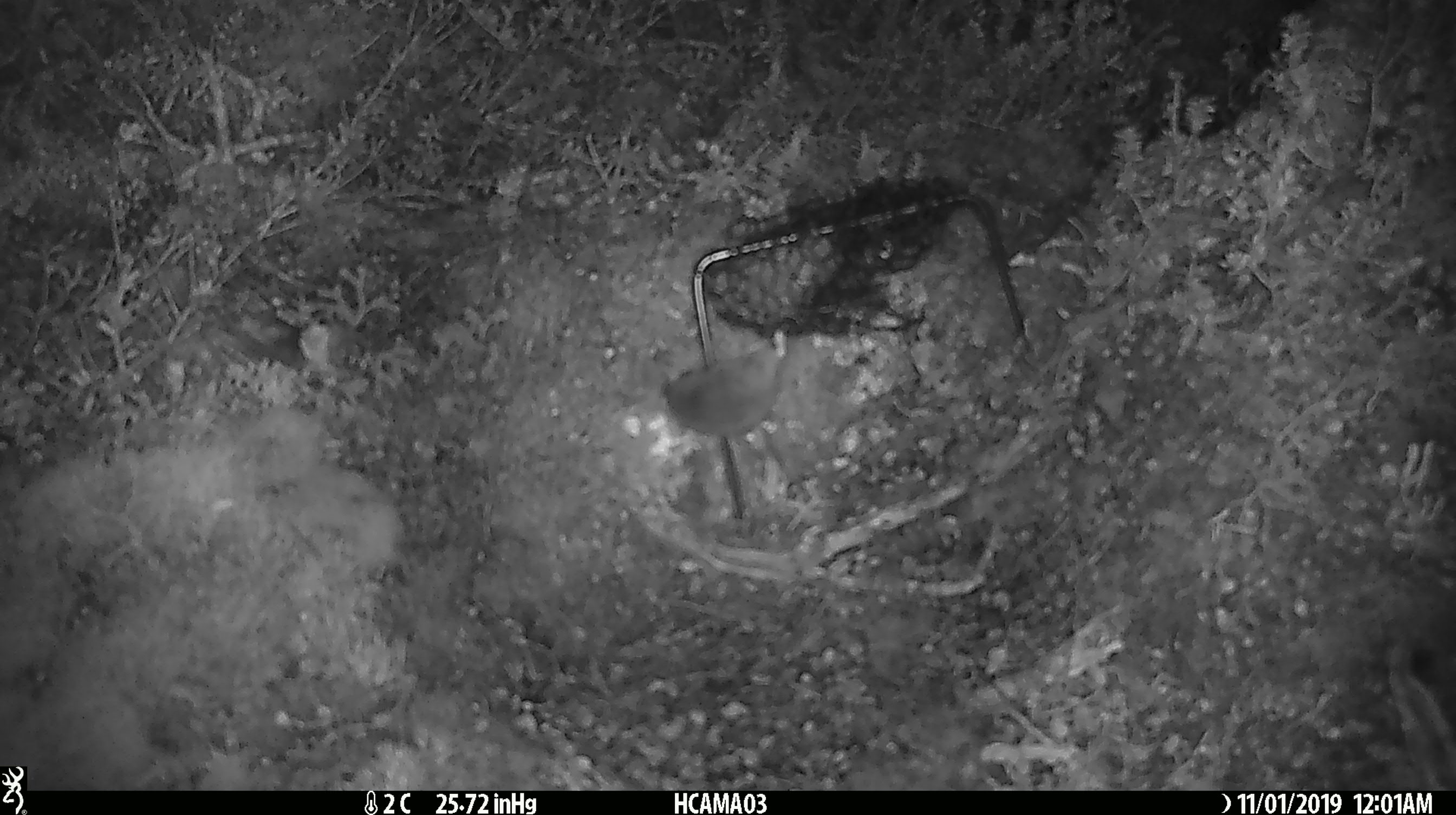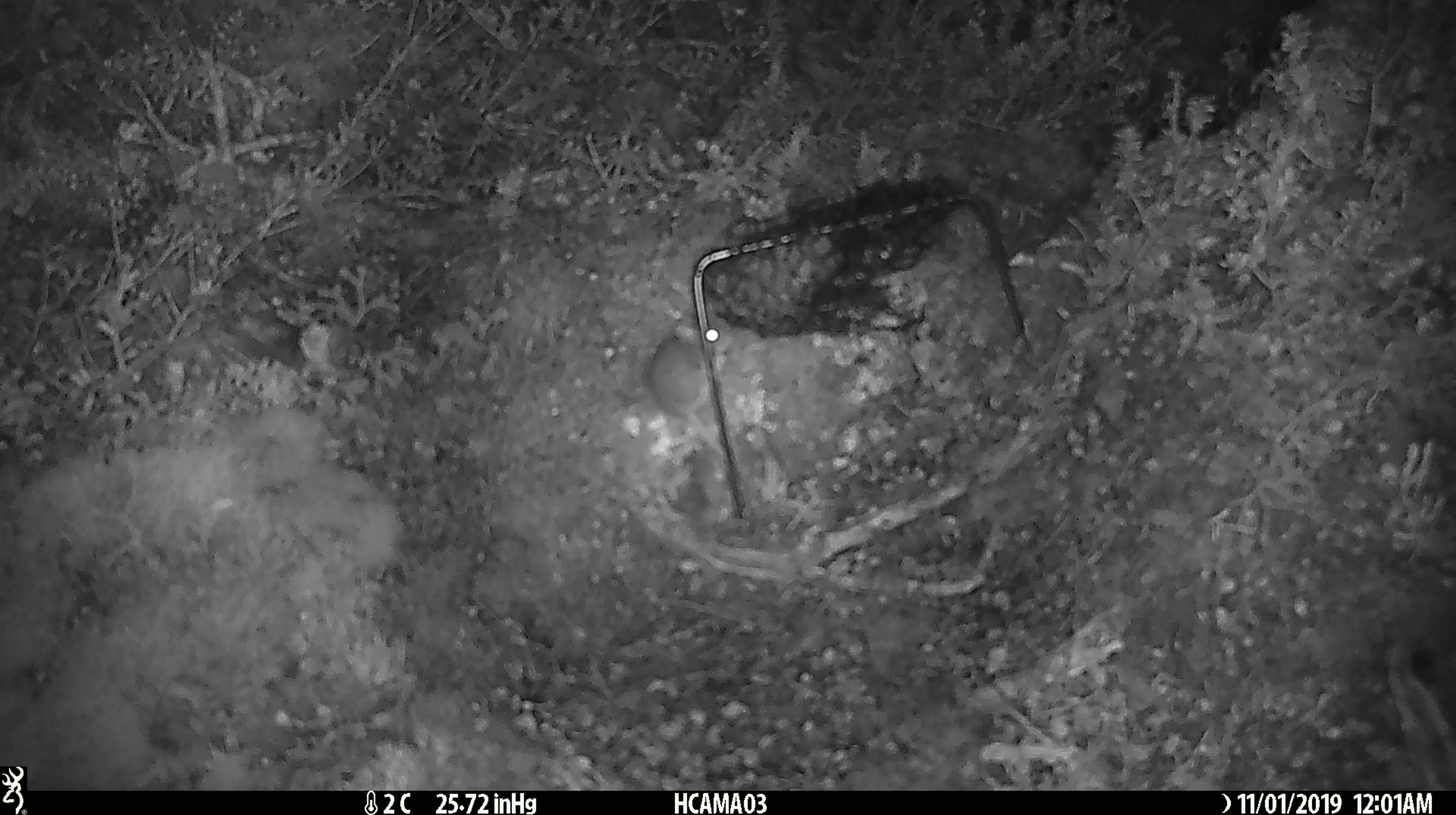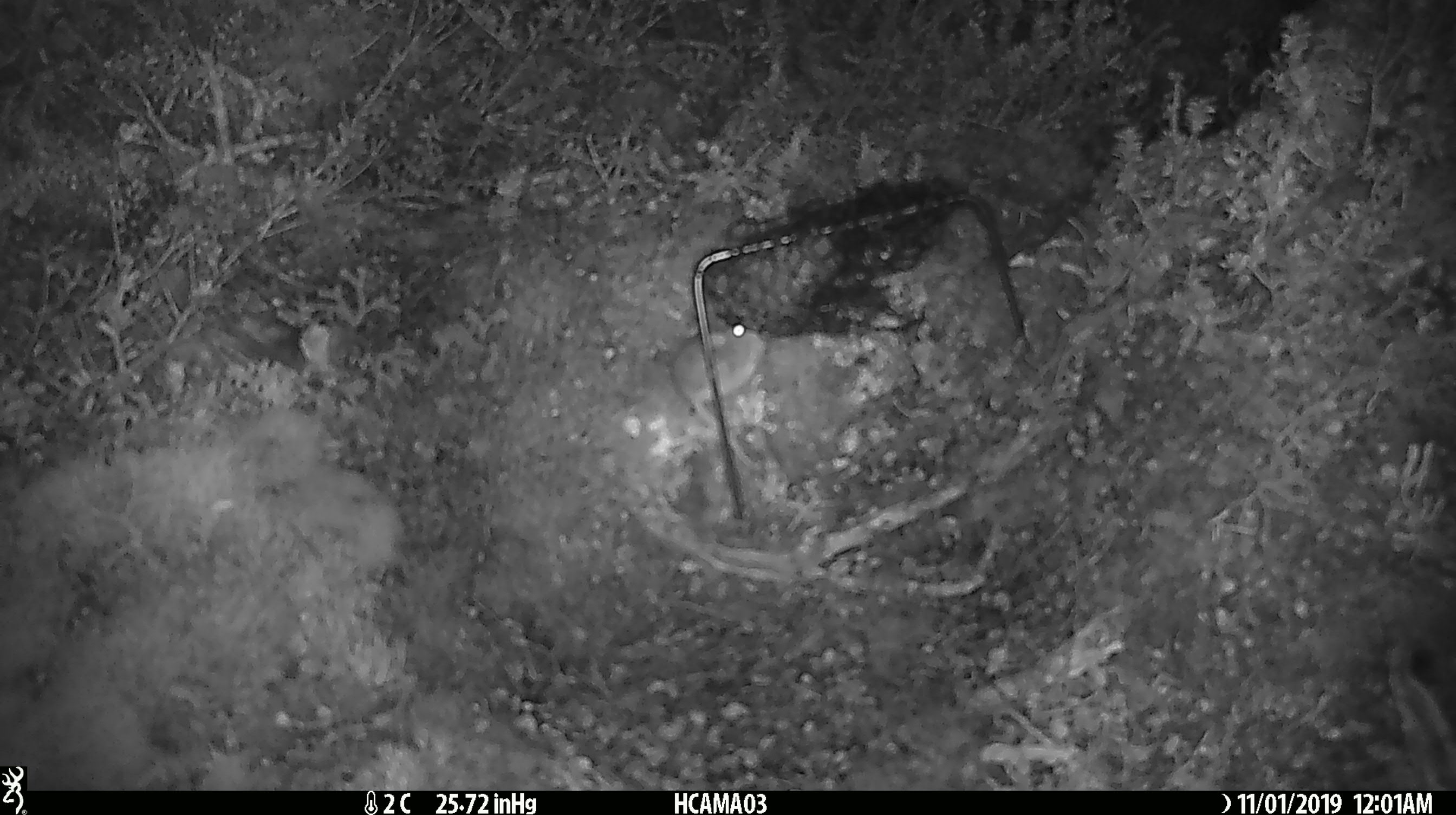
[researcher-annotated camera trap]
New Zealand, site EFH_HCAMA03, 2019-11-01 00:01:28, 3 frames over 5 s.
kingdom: Animalia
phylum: Chordata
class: Mammalia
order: Rodentia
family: Muridae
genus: Mus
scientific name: Mus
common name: mouse